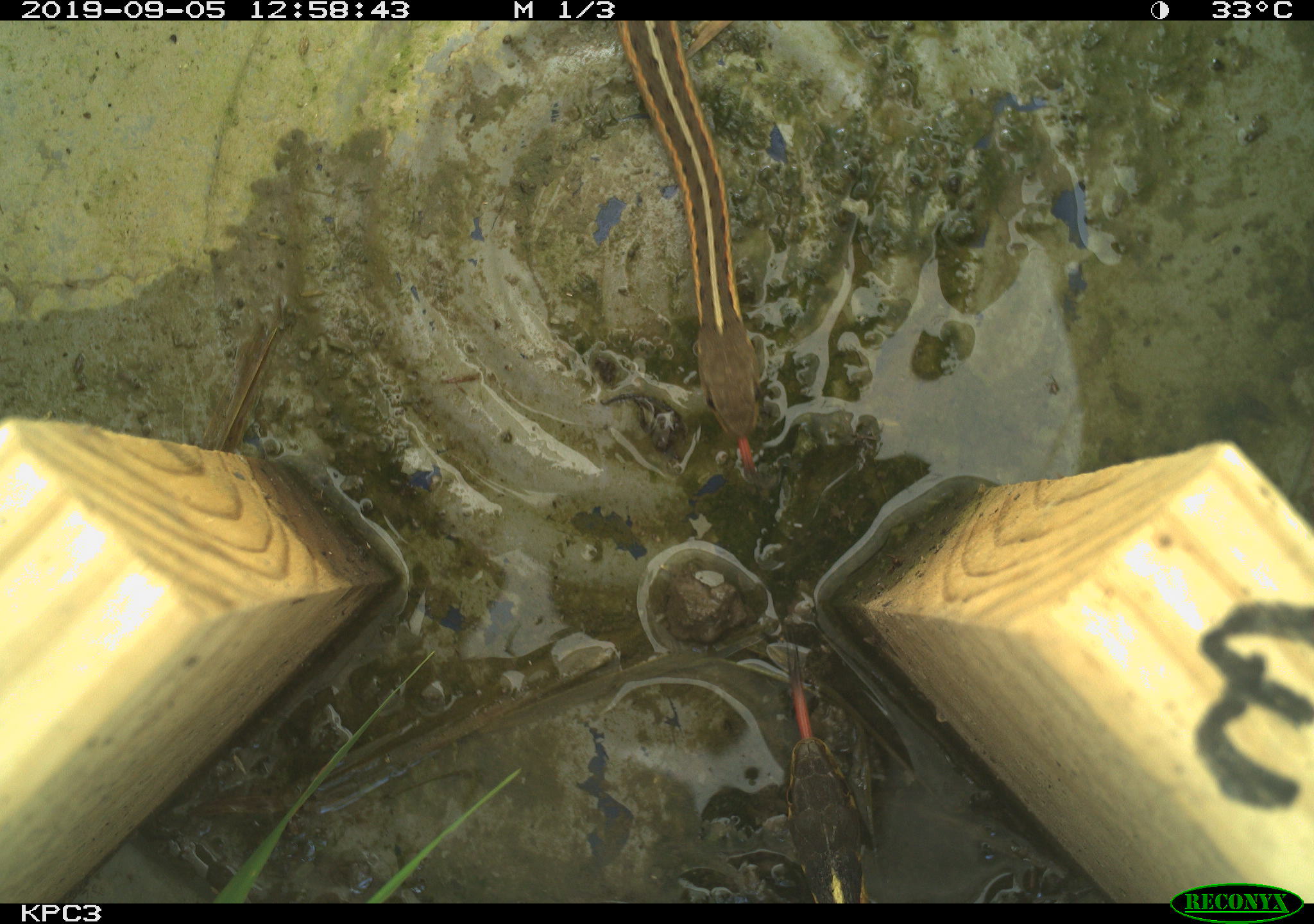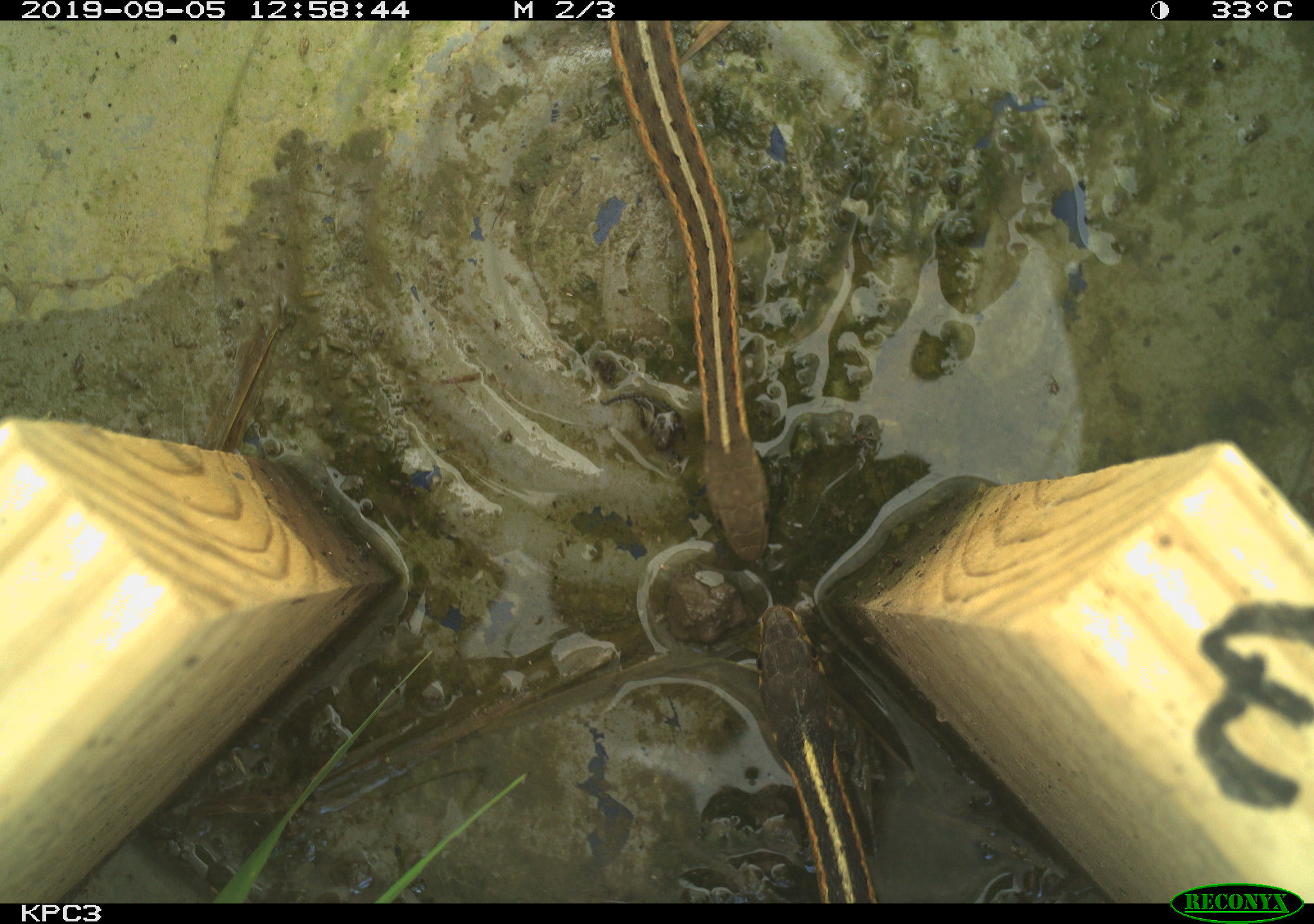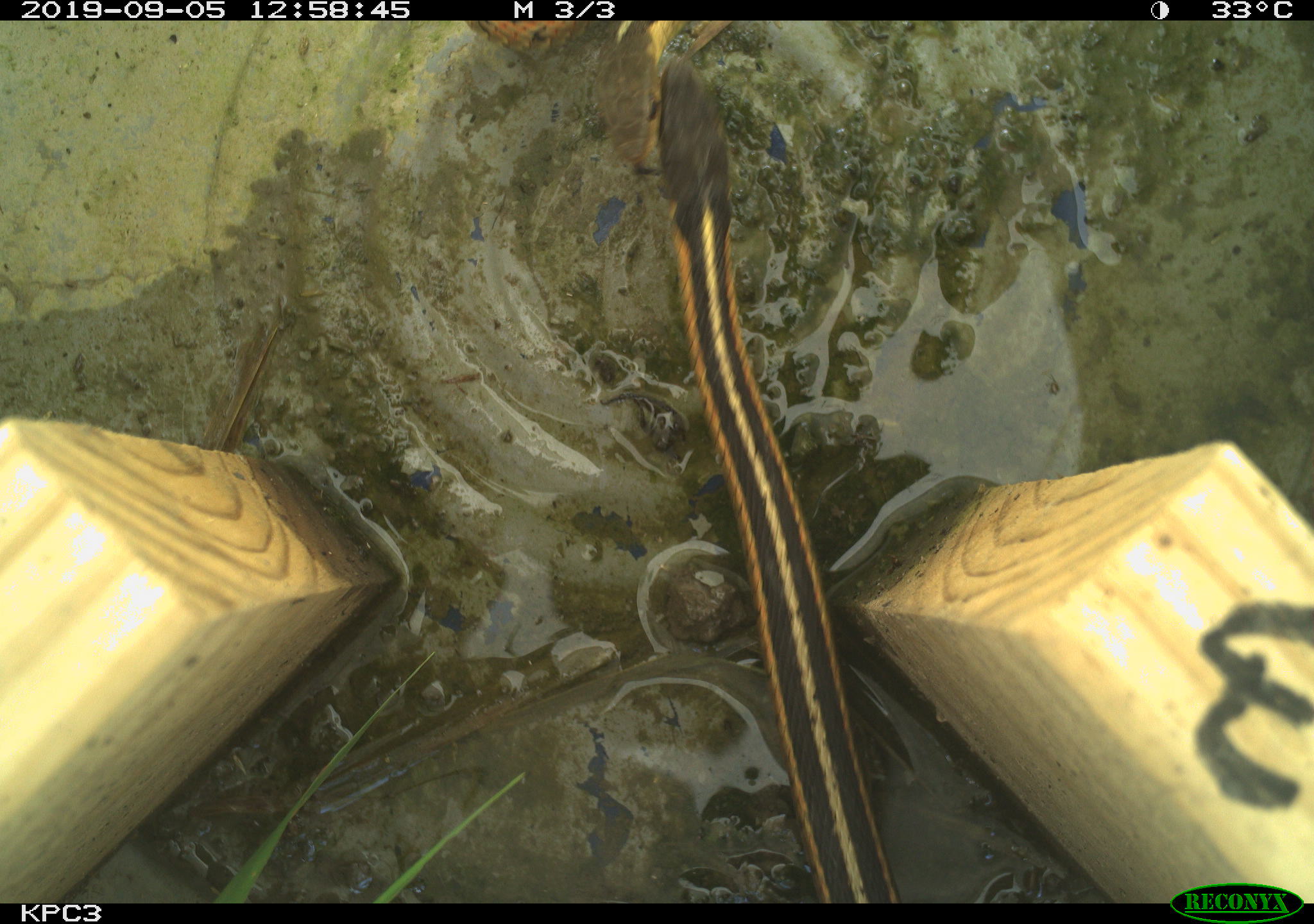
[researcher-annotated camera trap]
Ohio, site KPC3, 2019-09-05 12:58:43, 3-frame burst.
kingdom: Animalia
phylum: Chordata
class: Reptilia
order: Squamata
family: Colubridae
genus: Thamnophis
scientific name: Thamnophis sirtalis sirtalis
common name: eastern gartersnake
Eastern gartersnake (Thamnophis sirtalis sirtalis).